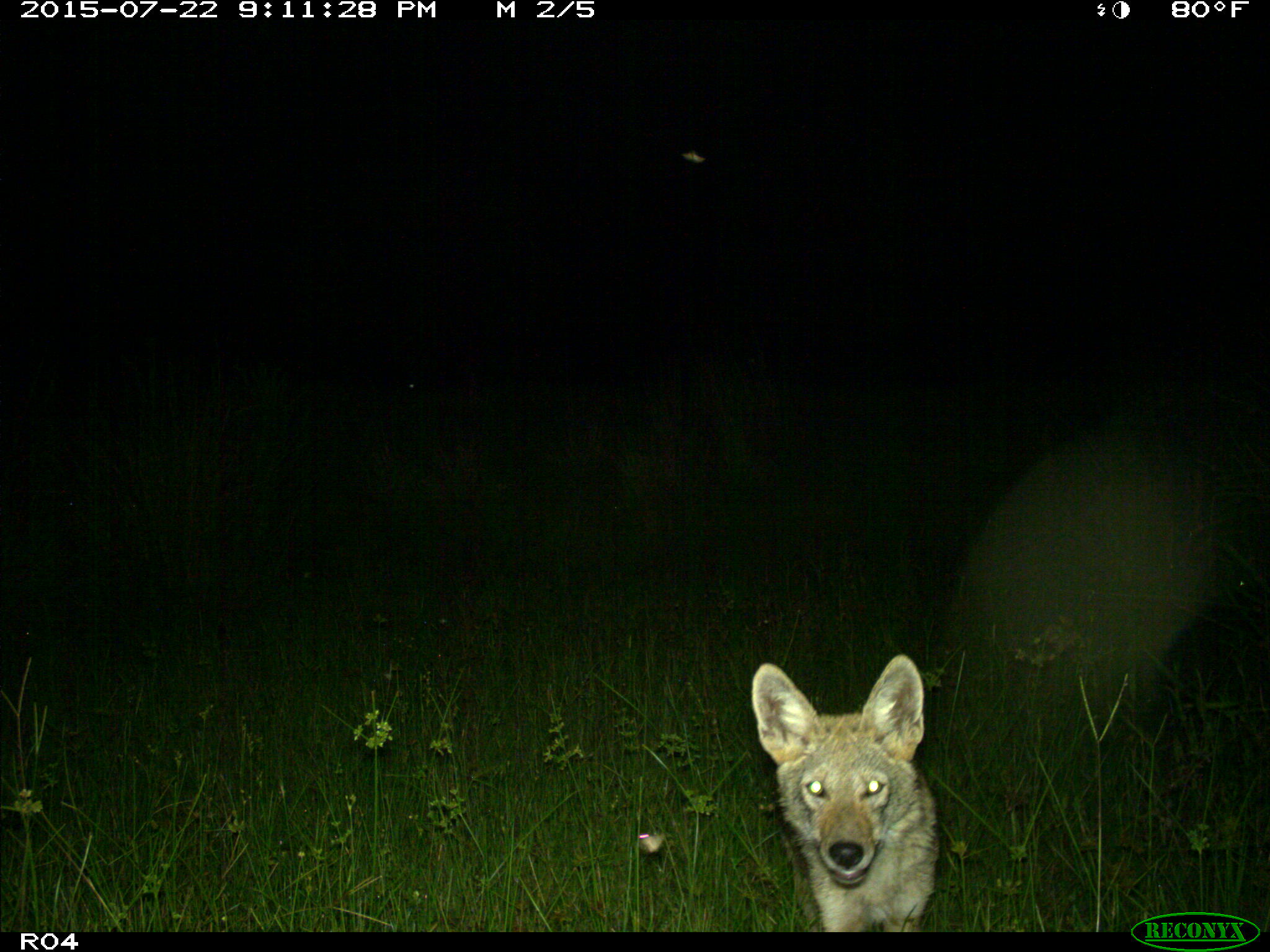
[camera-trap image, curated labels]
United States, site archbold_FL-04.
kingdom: Animalia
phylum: Chordata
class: Mammalia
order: Carnivora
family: Canidae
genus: Canis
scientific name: Canis latrans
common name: coyote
Canis latrans (coyote).